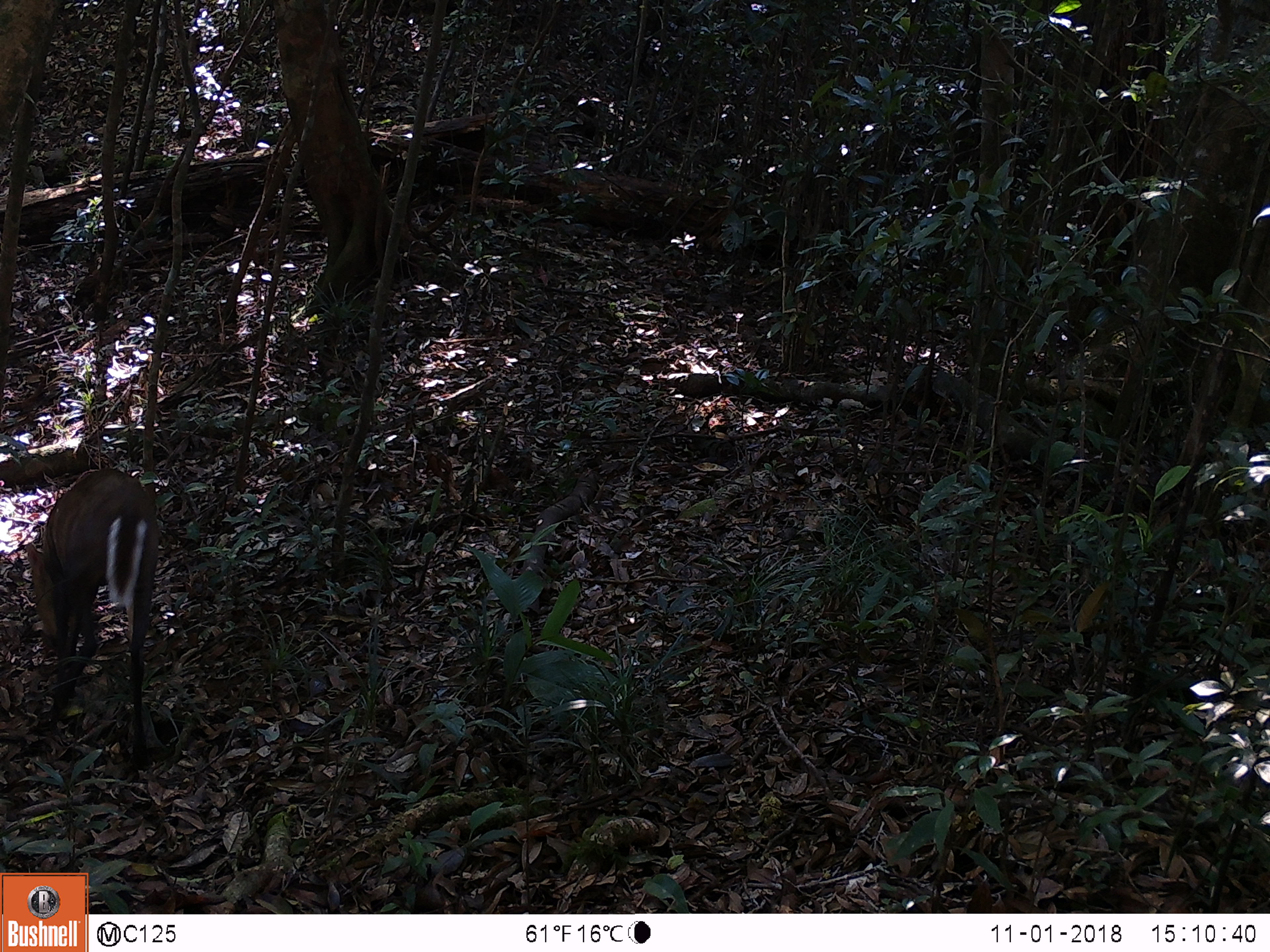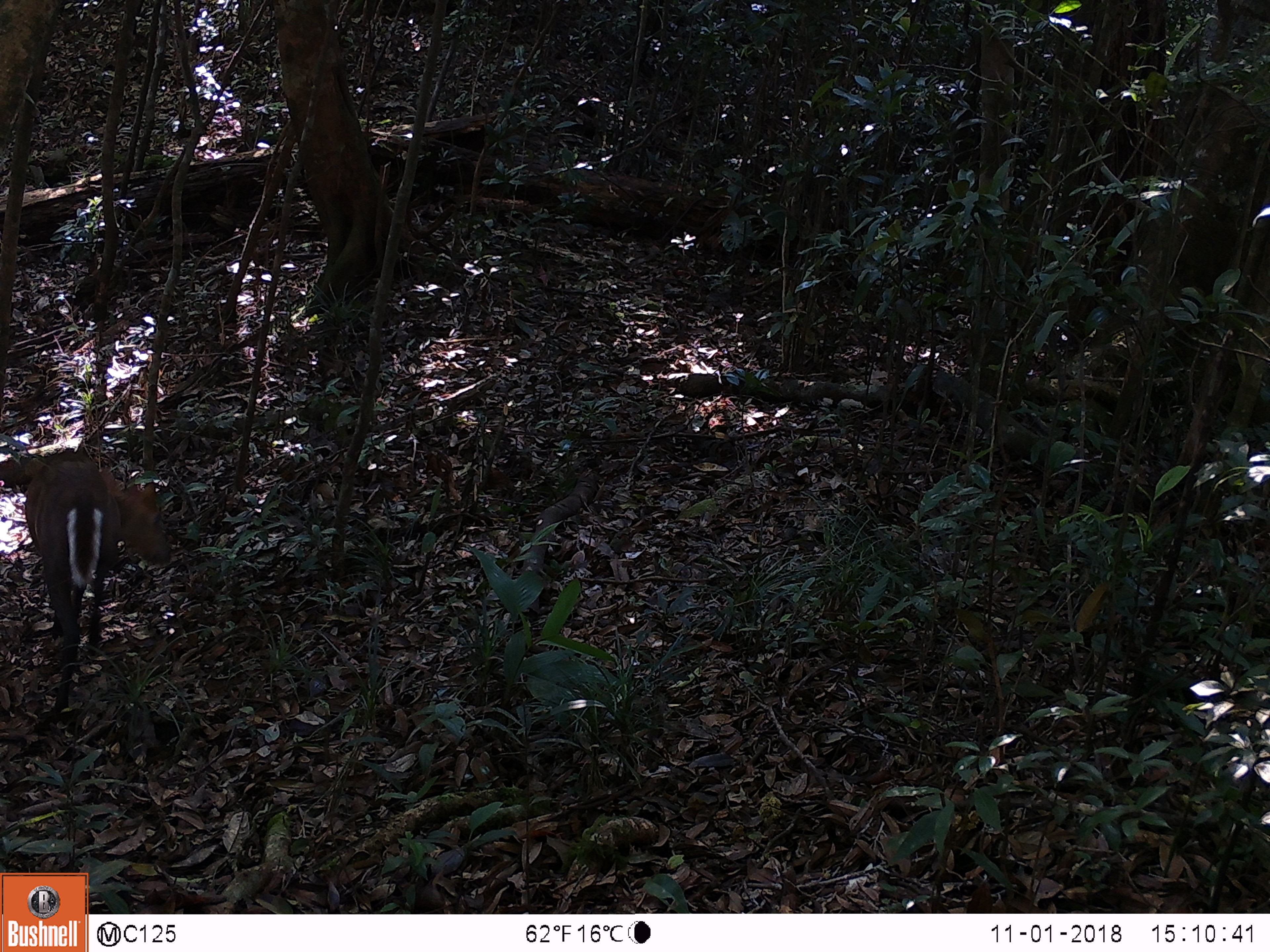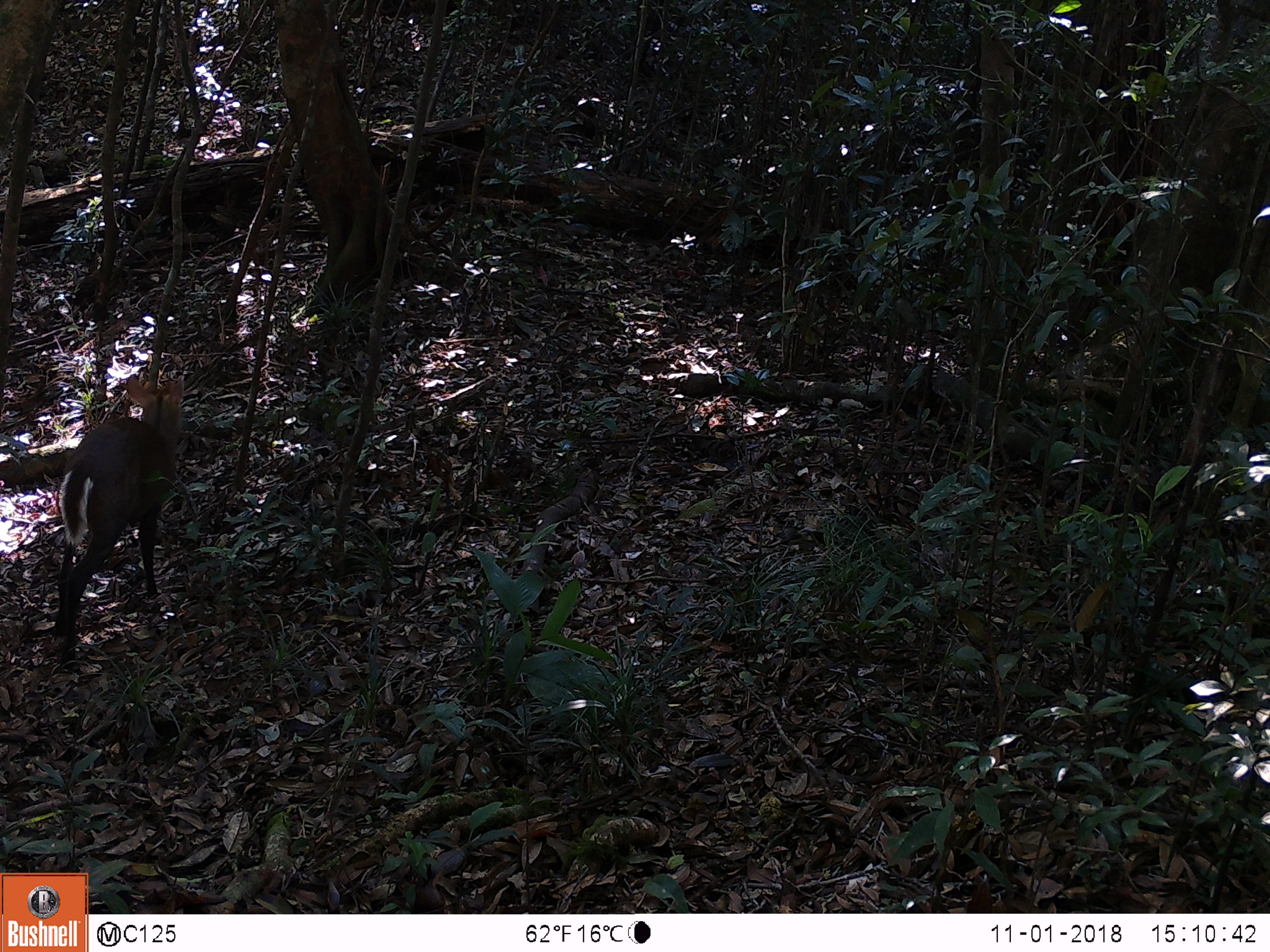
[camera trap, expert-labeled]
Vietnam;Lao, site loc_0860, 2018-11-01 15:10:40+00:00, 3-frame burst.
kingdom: Animalia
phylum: Chordata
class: Mammalia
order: Artiodactyla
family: Cervidae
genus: Muntiacus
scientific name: Muntiacus rooseveltorum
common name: roosevelt's muntjac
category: roosevelts muntjac group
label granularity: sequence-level